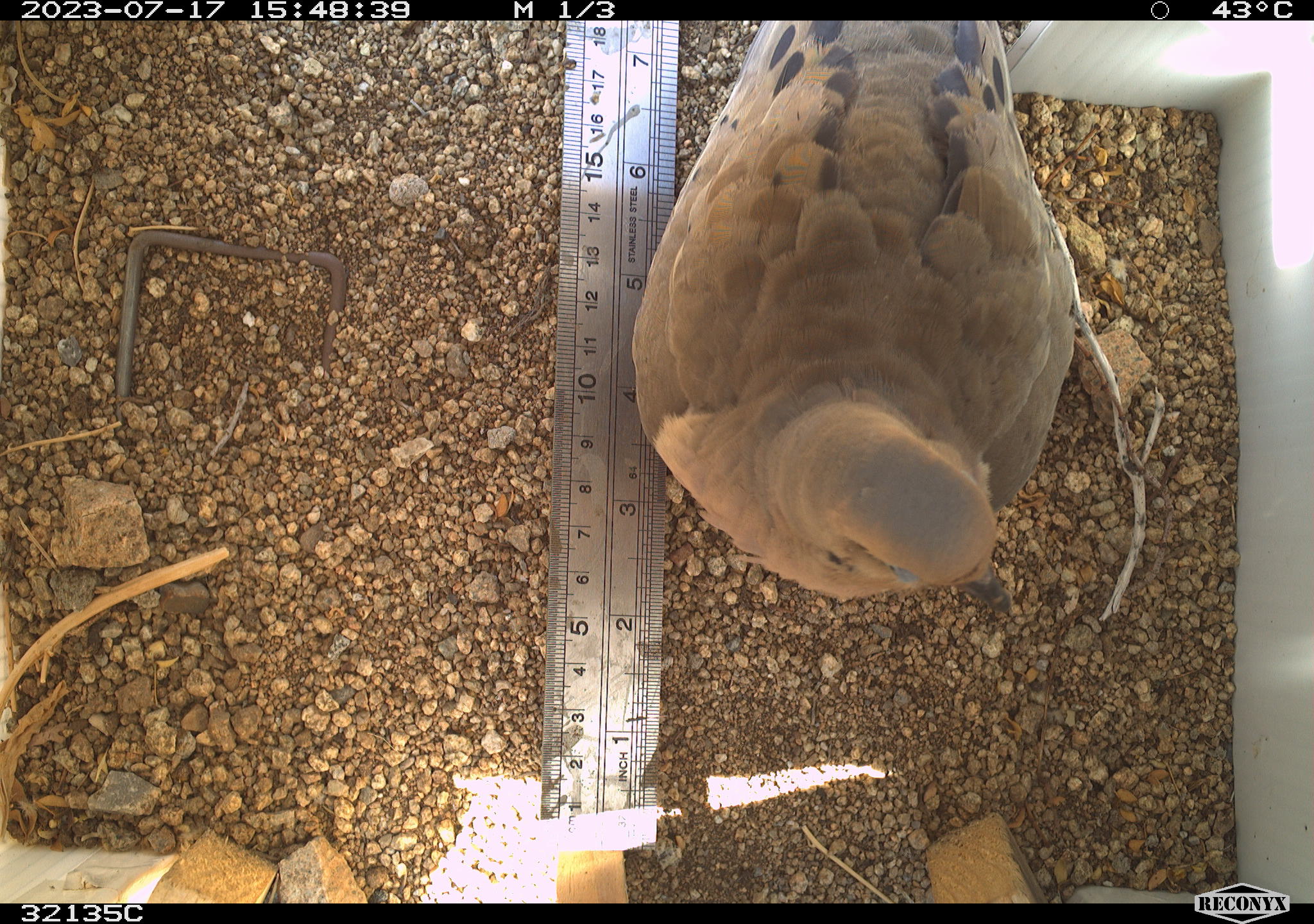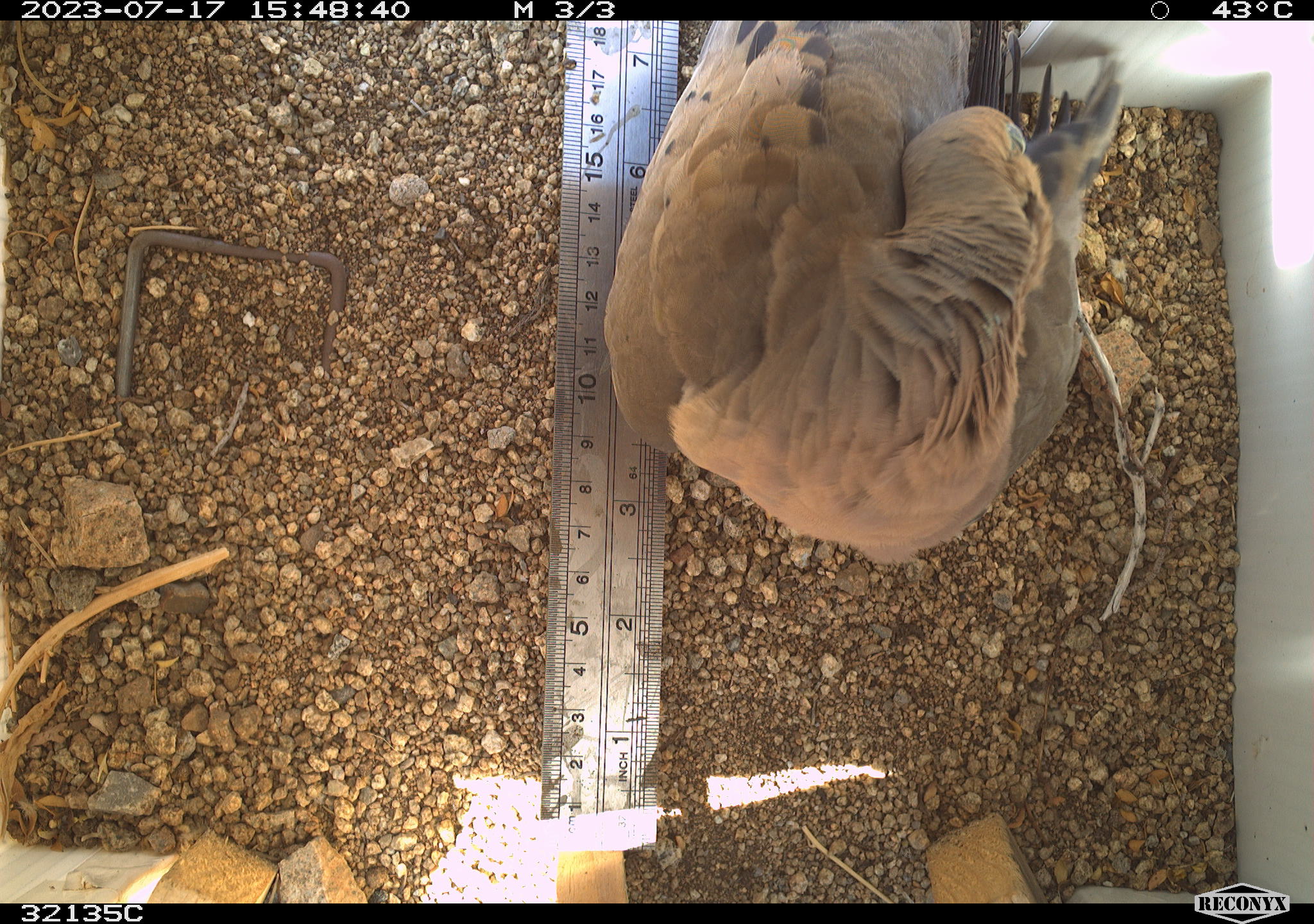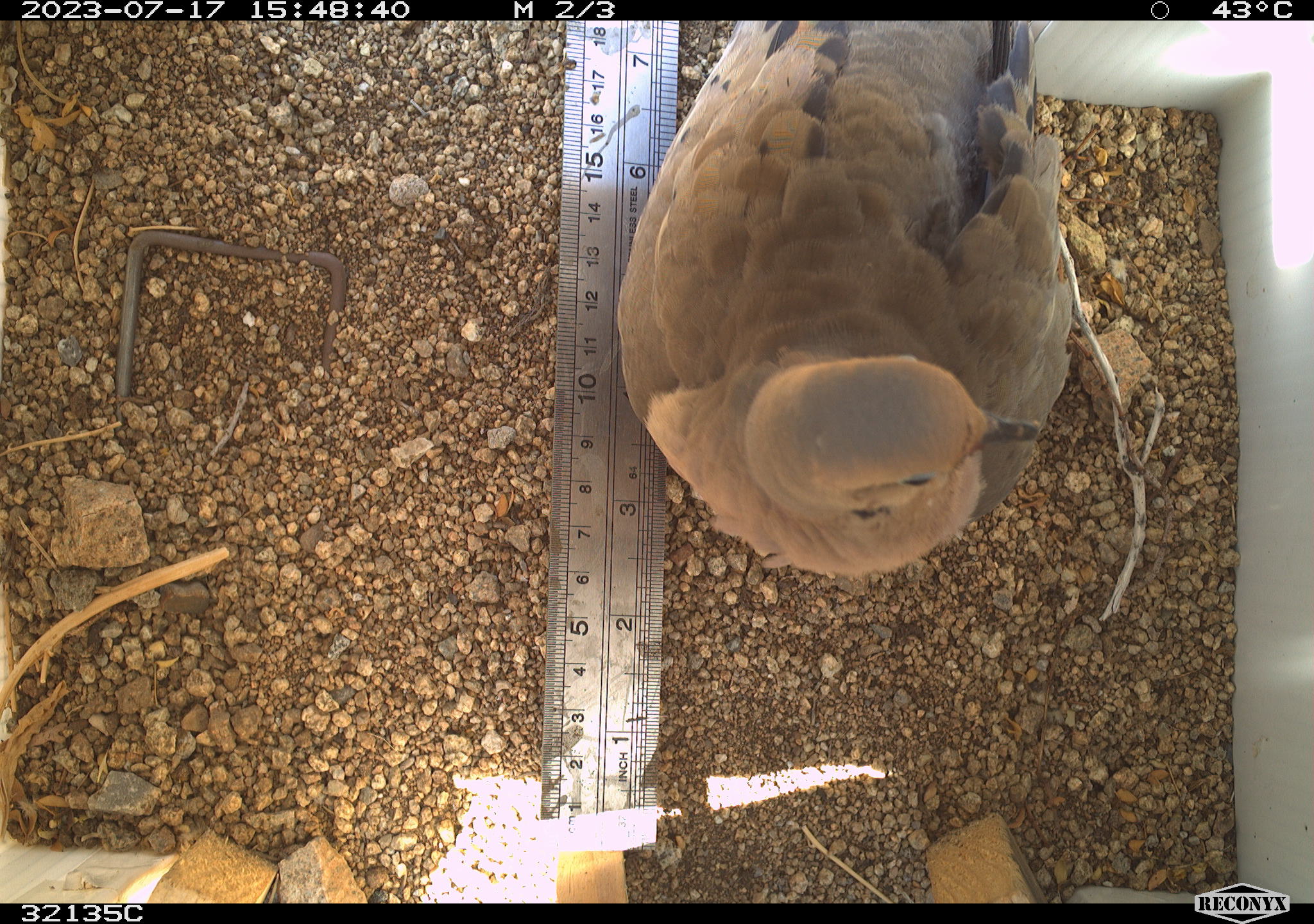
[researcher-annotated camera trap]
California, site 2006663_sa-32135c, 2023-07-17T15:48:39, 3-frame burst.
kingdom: Animalia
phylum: Chordata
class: Aves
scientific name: Aves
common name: bird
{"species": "bird (Aves)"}